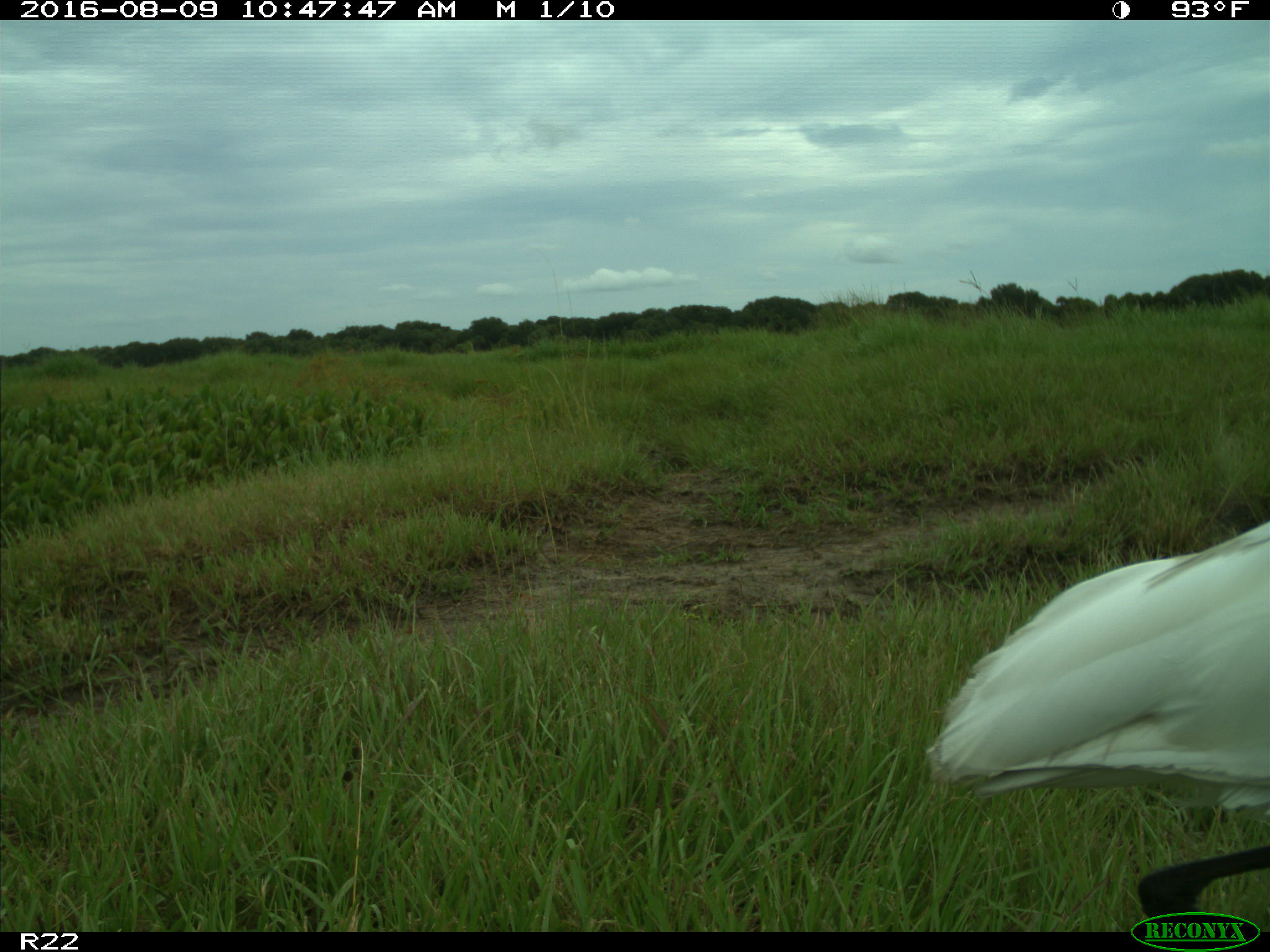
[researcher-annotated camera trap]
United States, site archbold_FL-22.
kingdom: Animalia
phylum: Chordata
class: Aves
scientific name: Aves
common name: birds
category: unidentified bird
Unidentified bird (birds) (Aves).